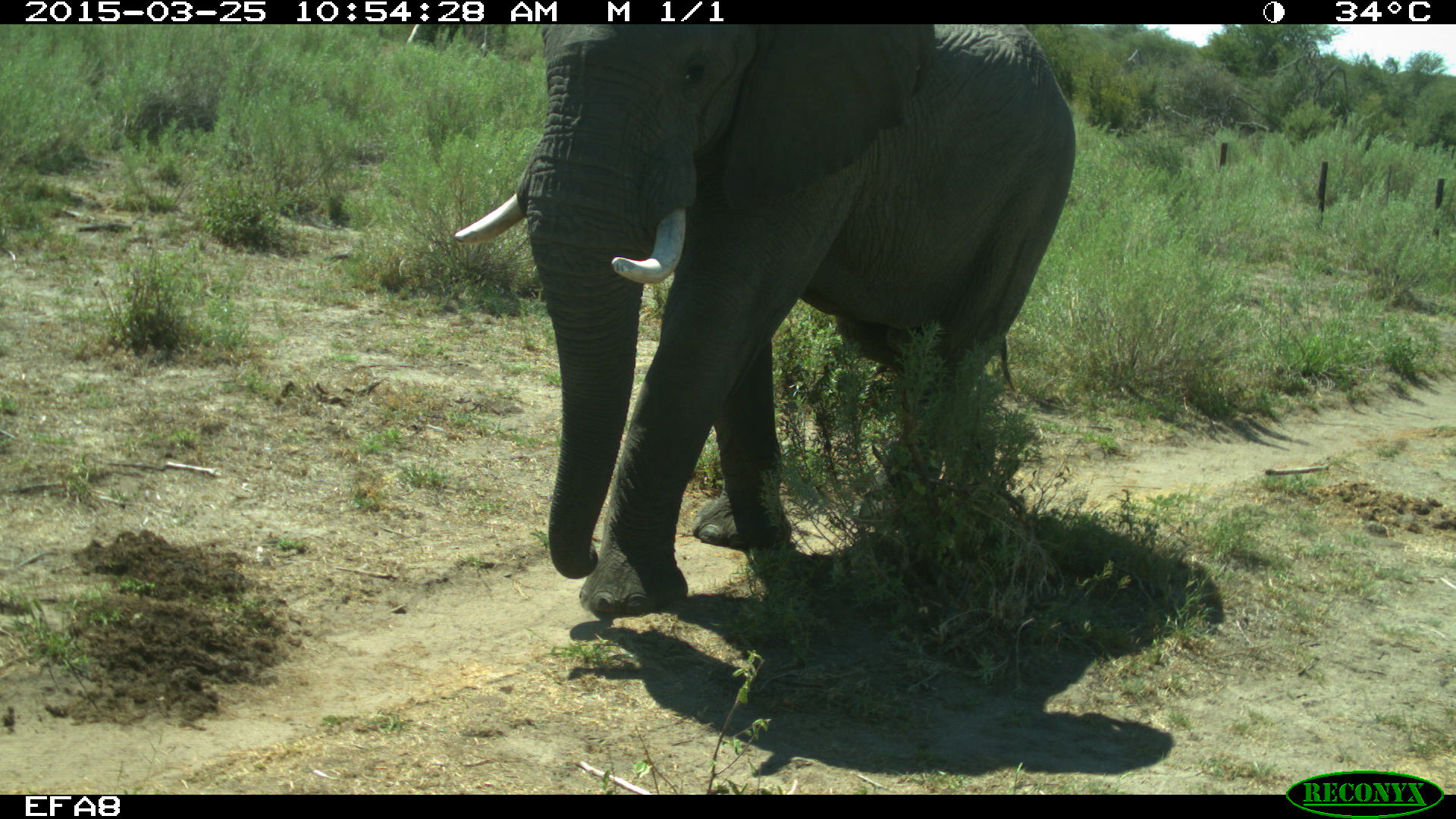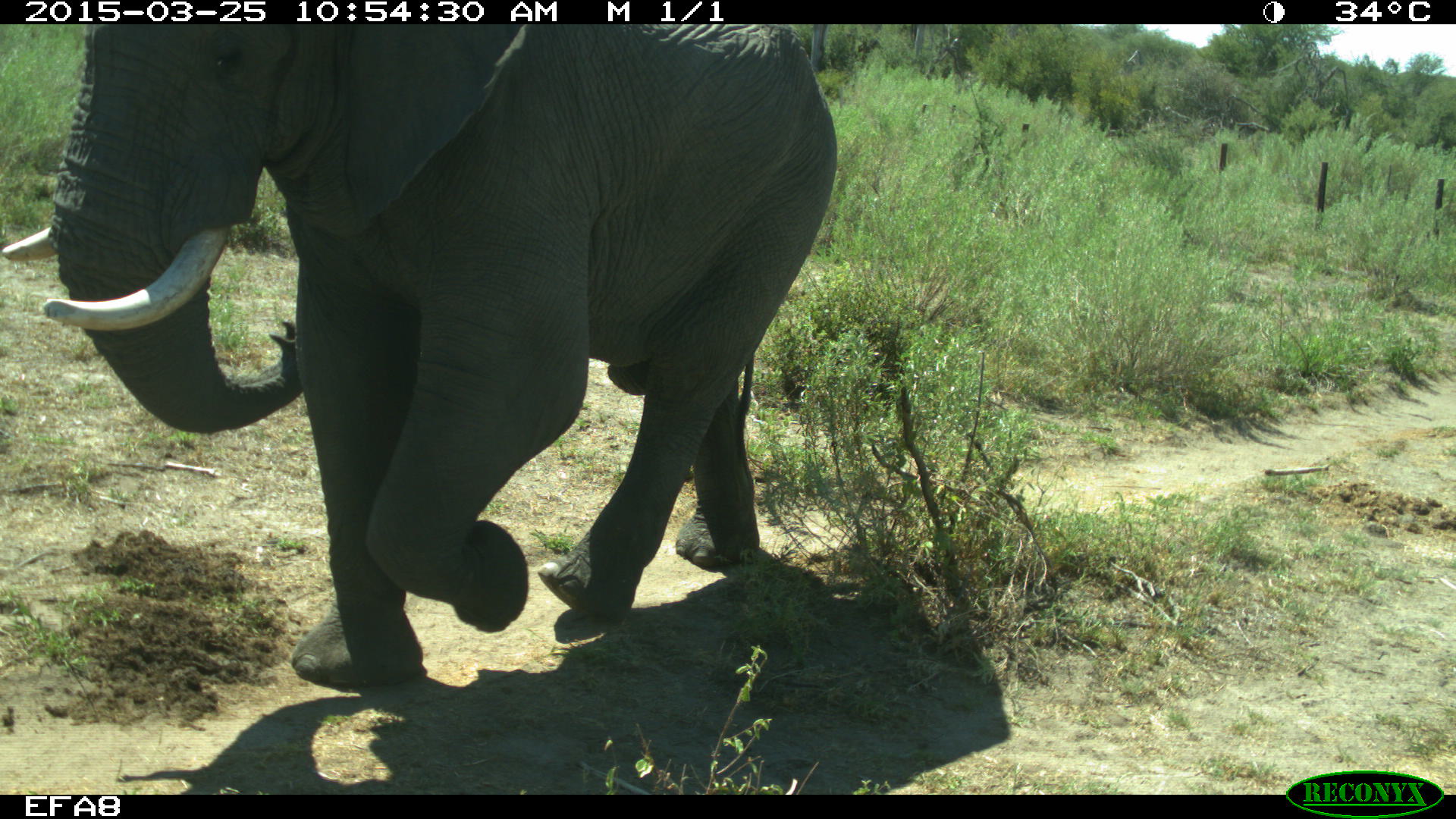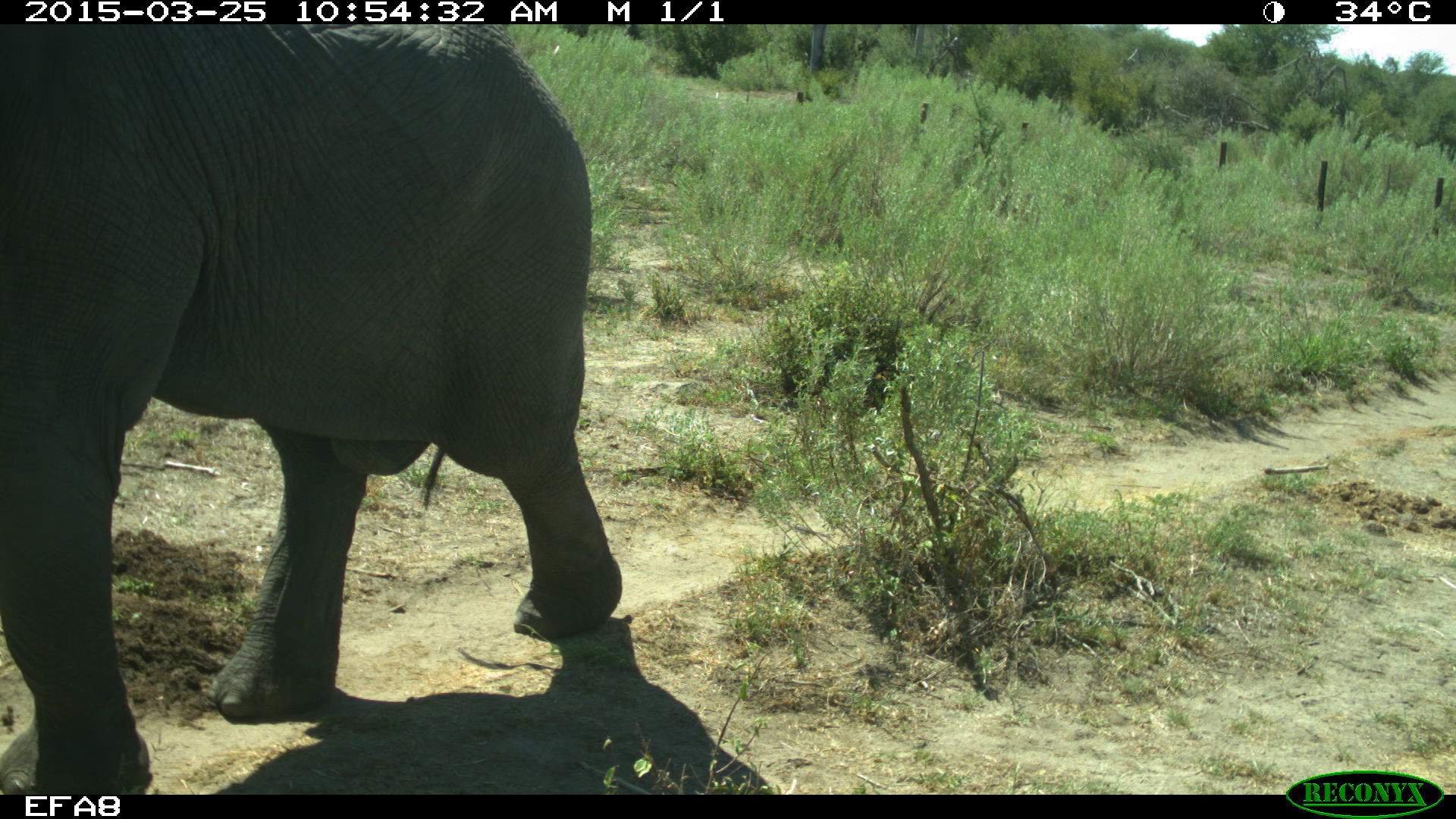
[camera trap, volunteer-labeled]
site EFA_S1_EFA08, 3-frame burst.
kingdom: Animalia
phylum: Chordata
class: Mammalia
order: Proboscidea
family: Elephantidae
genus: Loxodonta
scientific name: Loxodonta africana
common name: african bush elephant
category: elephant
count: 1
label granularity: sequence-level